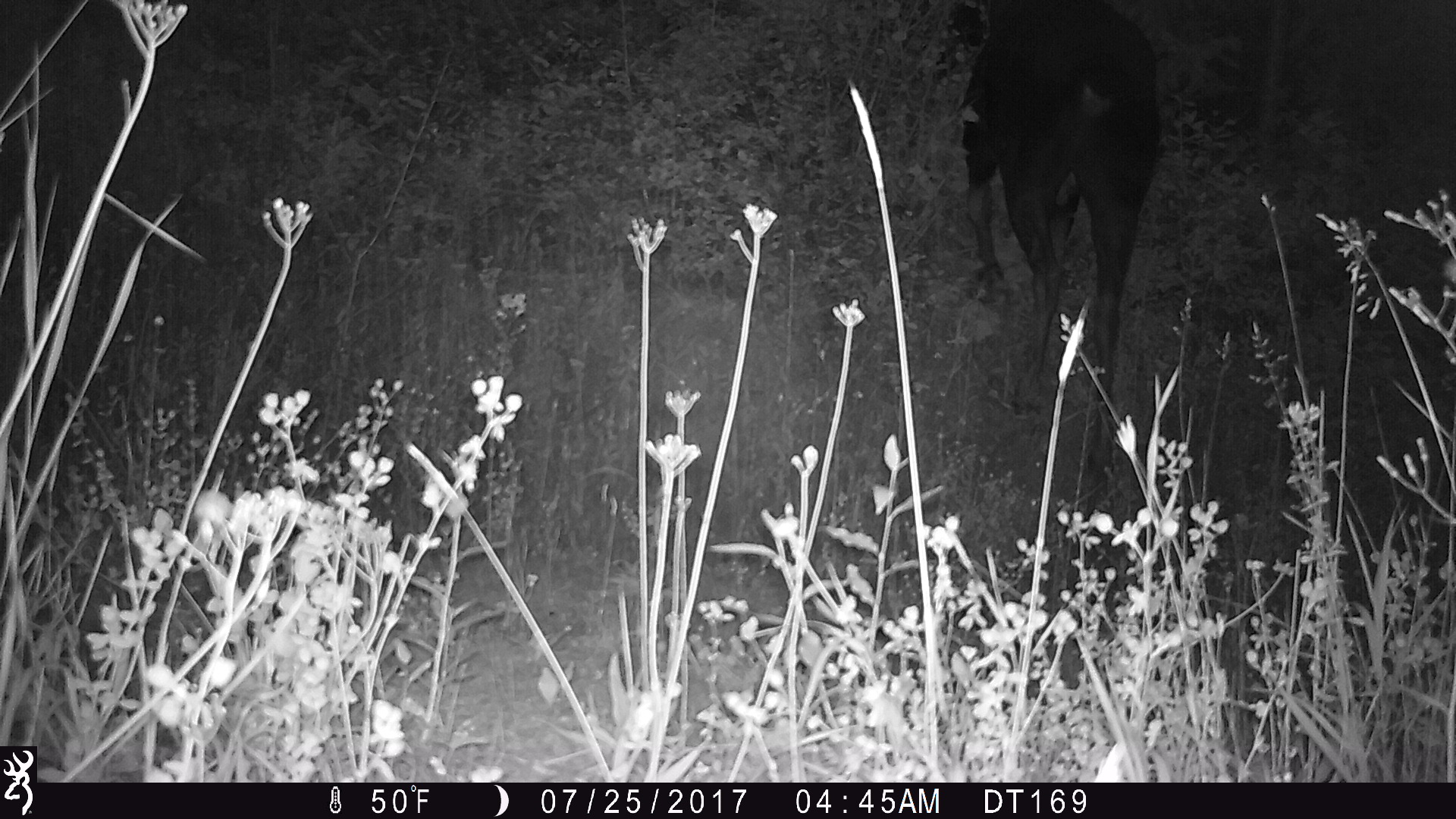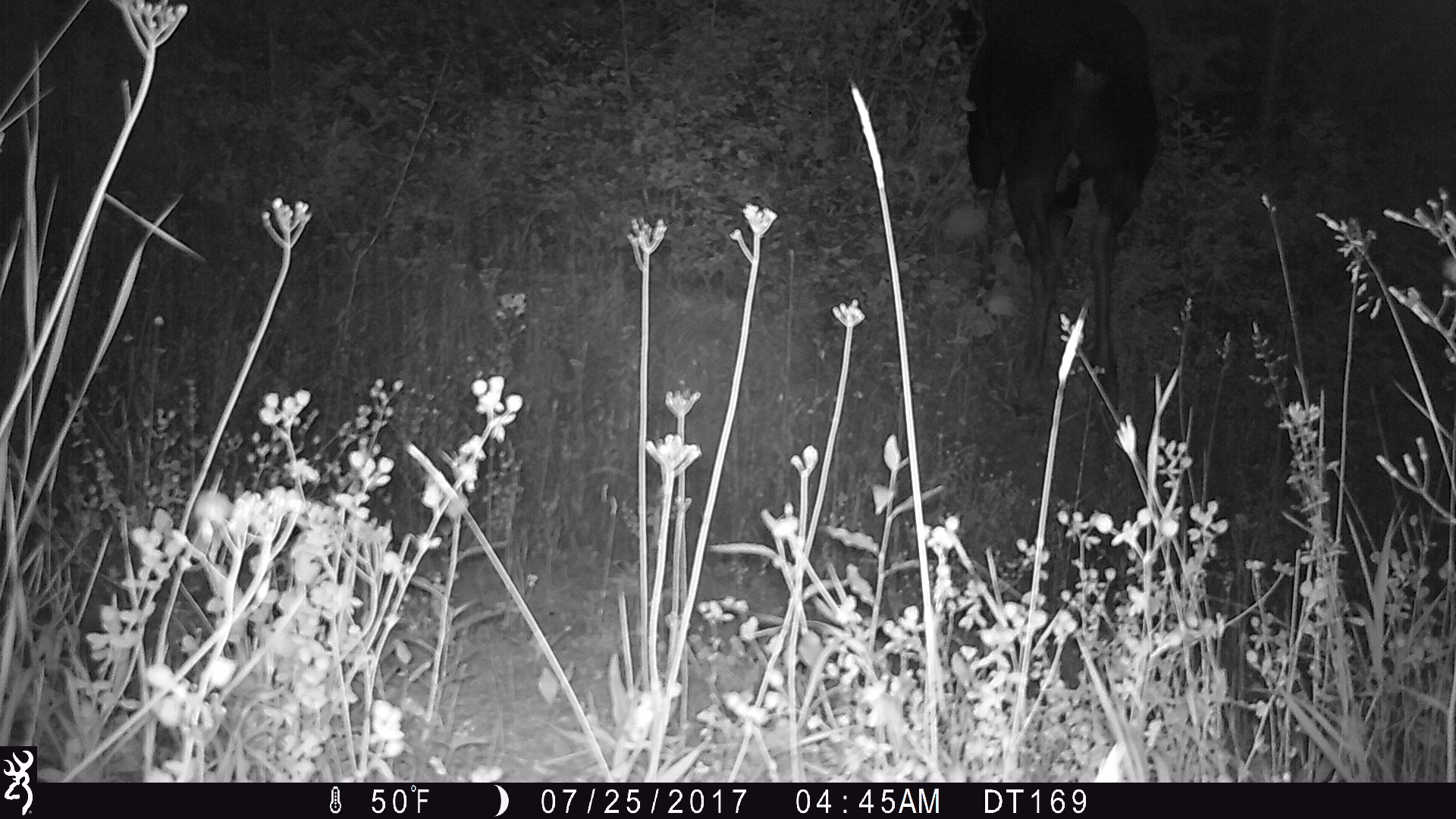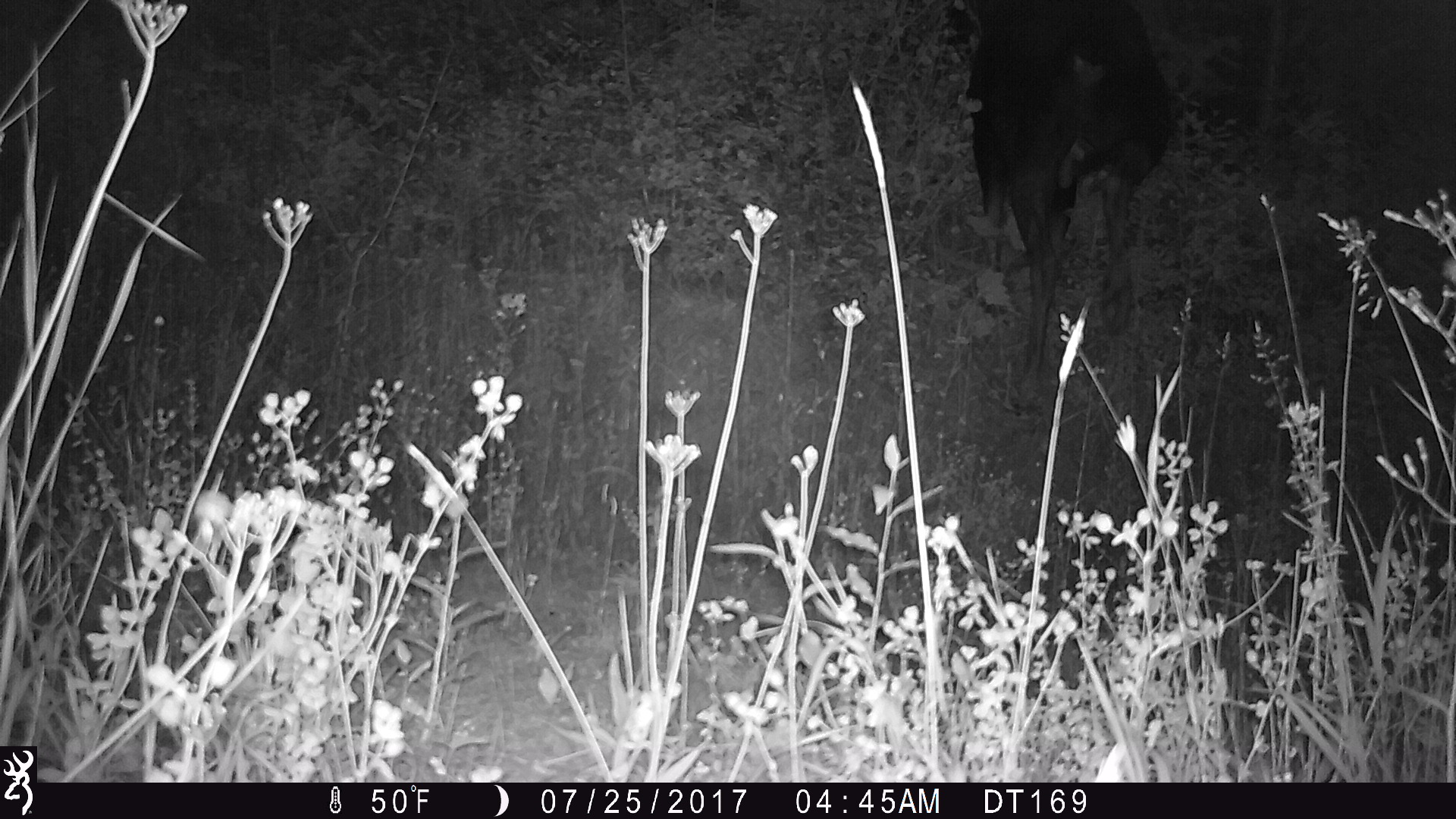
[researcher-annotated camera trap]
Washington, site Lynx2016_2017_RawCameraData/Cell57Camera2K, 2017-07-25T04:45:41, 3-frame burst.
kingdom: Animalia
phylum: Chordata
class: Mammalia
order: Artiodactyla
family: Cervidae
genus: Alces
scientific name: Alces alces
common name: moose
Alces alces (moose). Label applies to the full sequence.